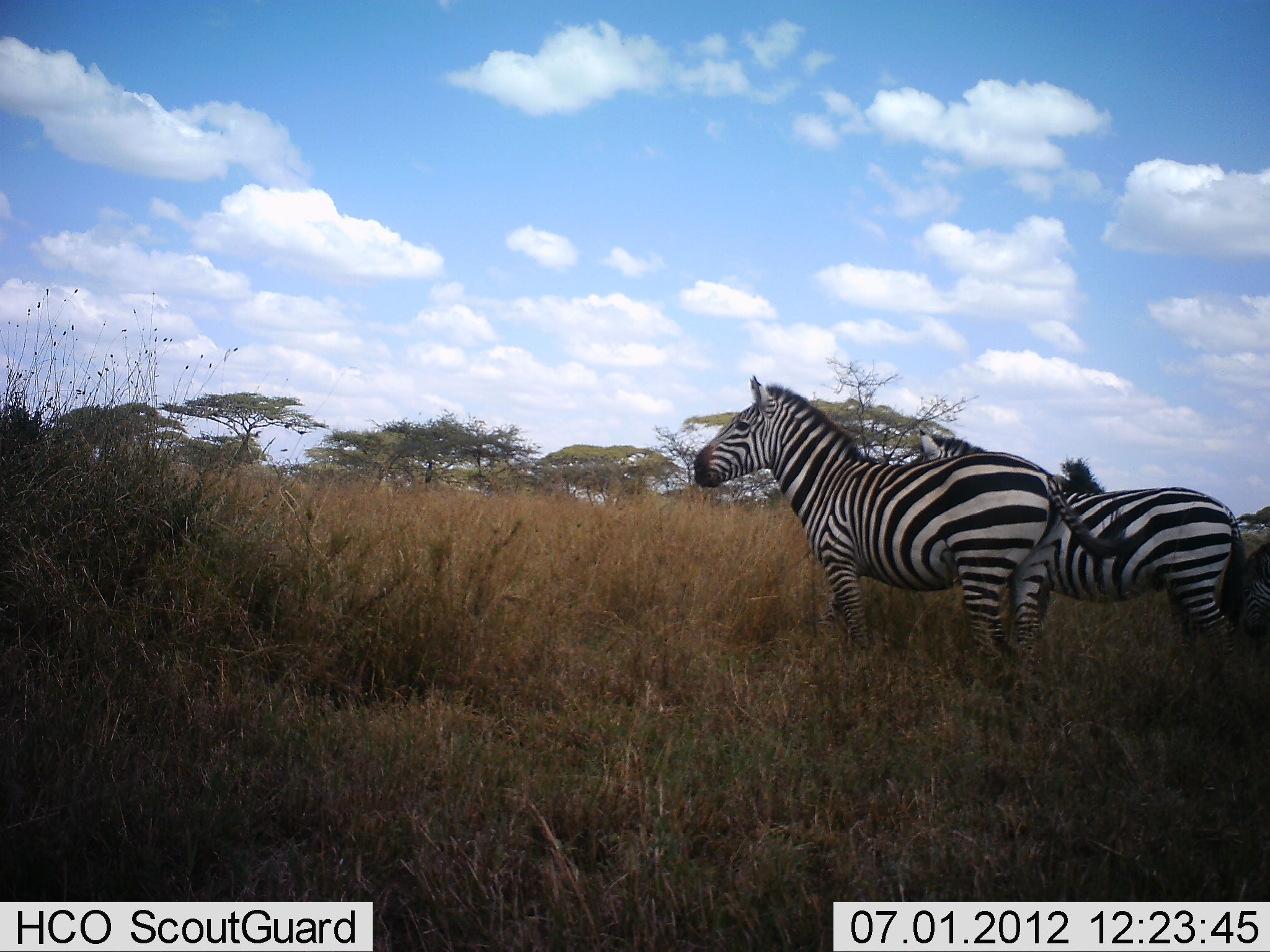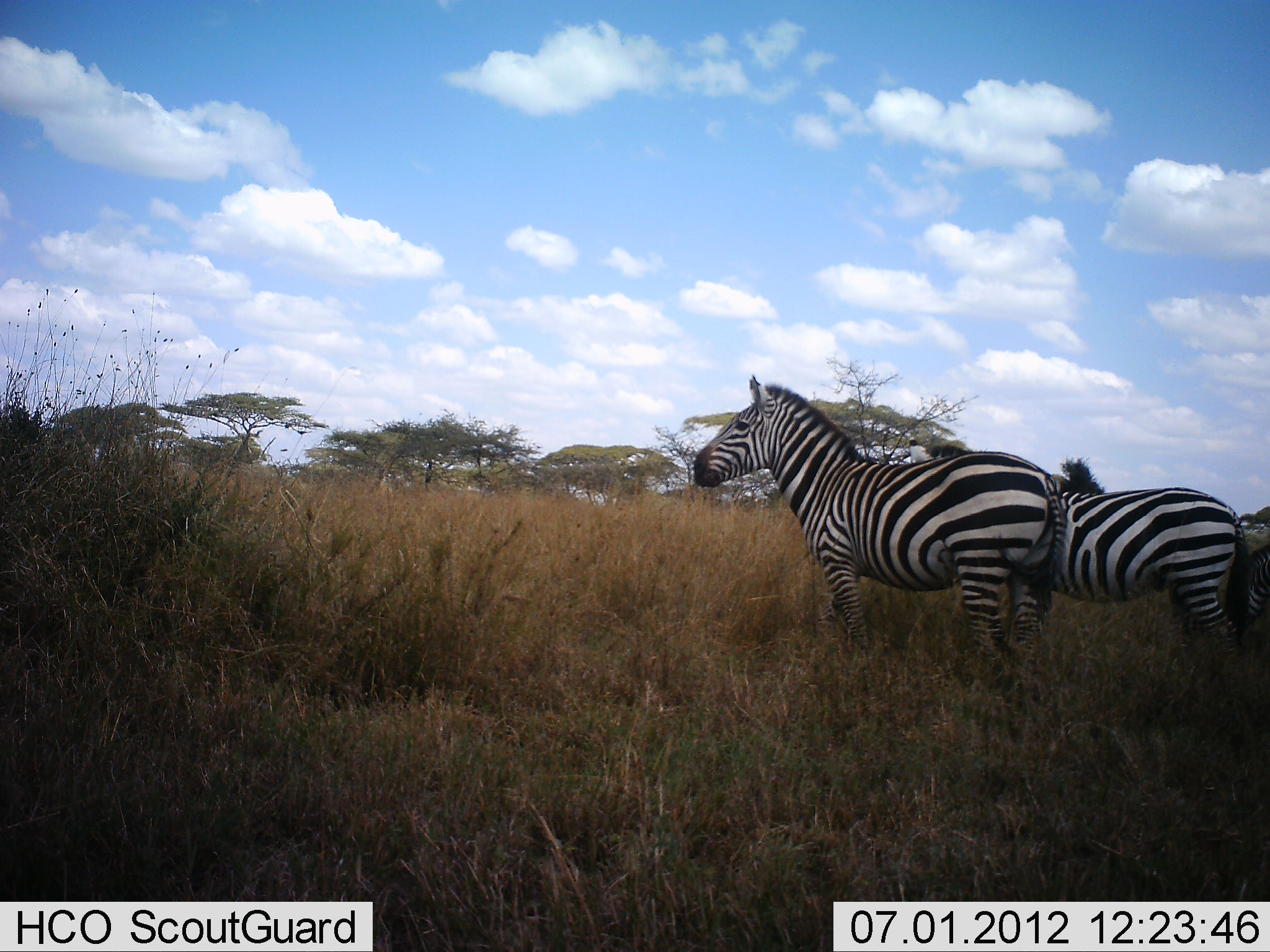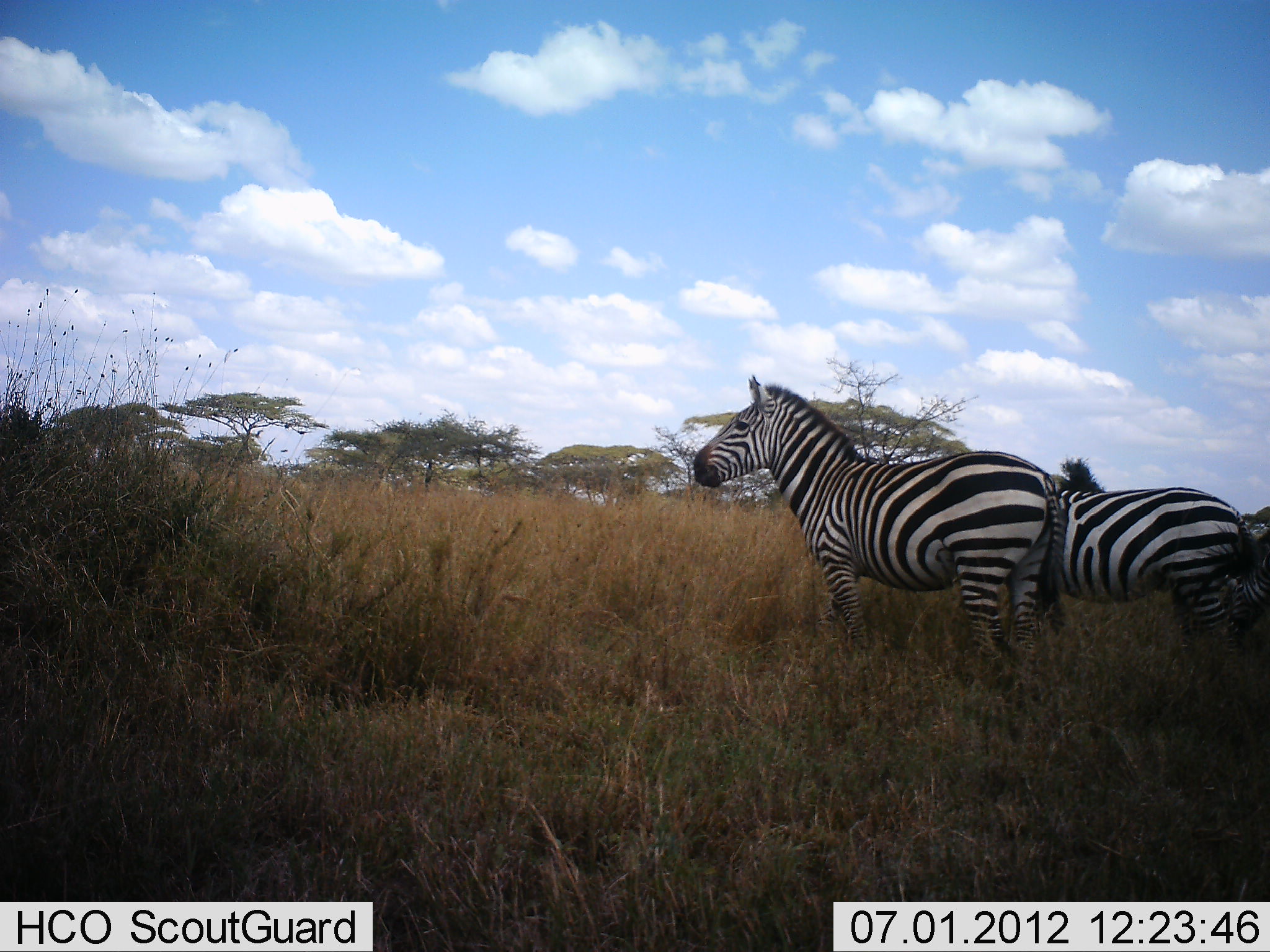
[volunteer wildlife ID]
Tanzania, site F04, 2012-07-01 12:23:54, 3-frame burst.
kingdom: Animalia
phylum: Chordata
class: Mammalia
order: Perissodactyla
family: Equidae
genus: Equus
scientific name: Equus quagga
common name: plains zebra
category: zebra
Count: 2.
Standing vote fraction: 100%.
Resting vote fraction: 0%.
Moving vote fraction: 0%.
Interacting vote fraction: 0%.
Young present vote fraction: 0%.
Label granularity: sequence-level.